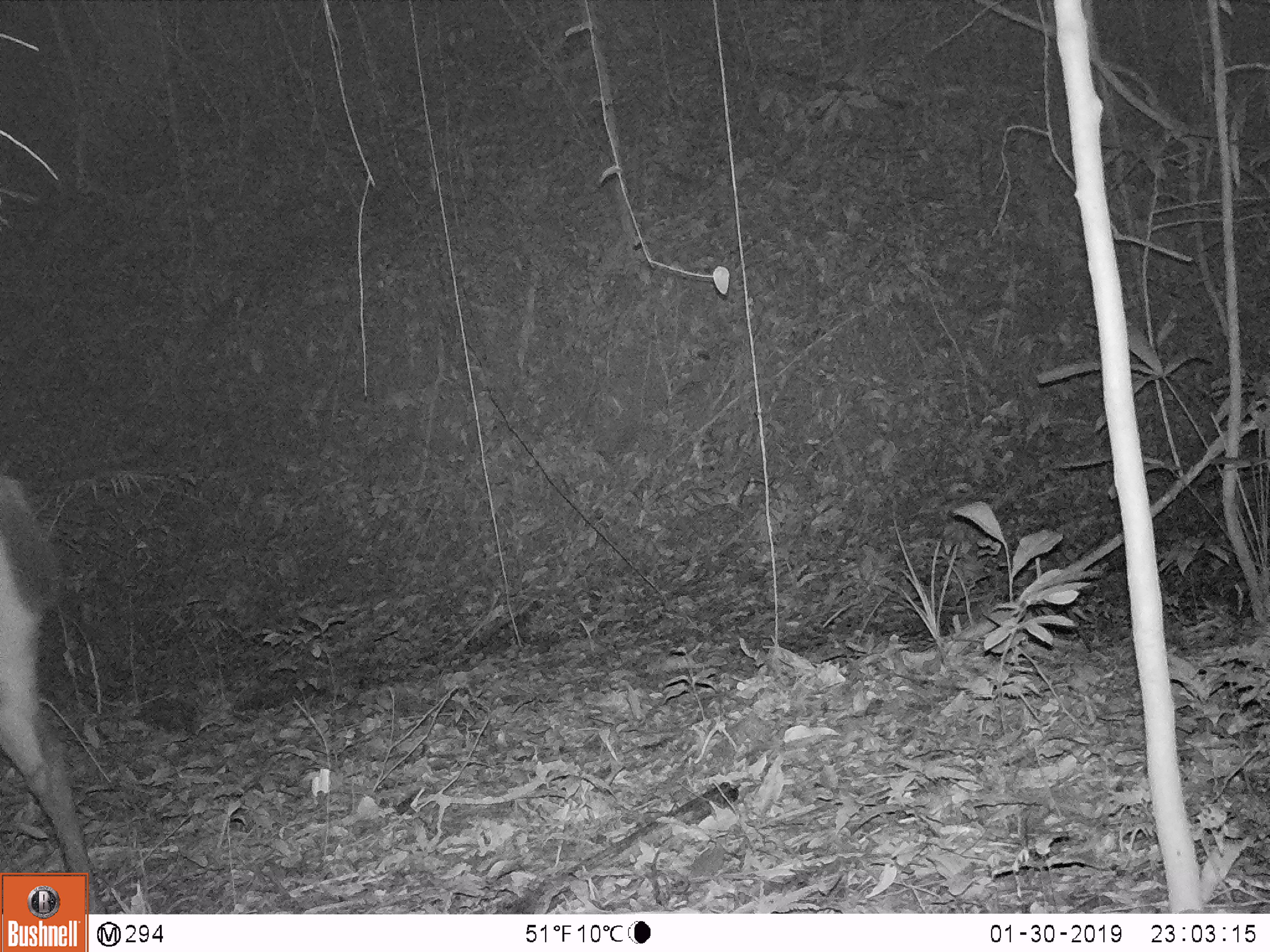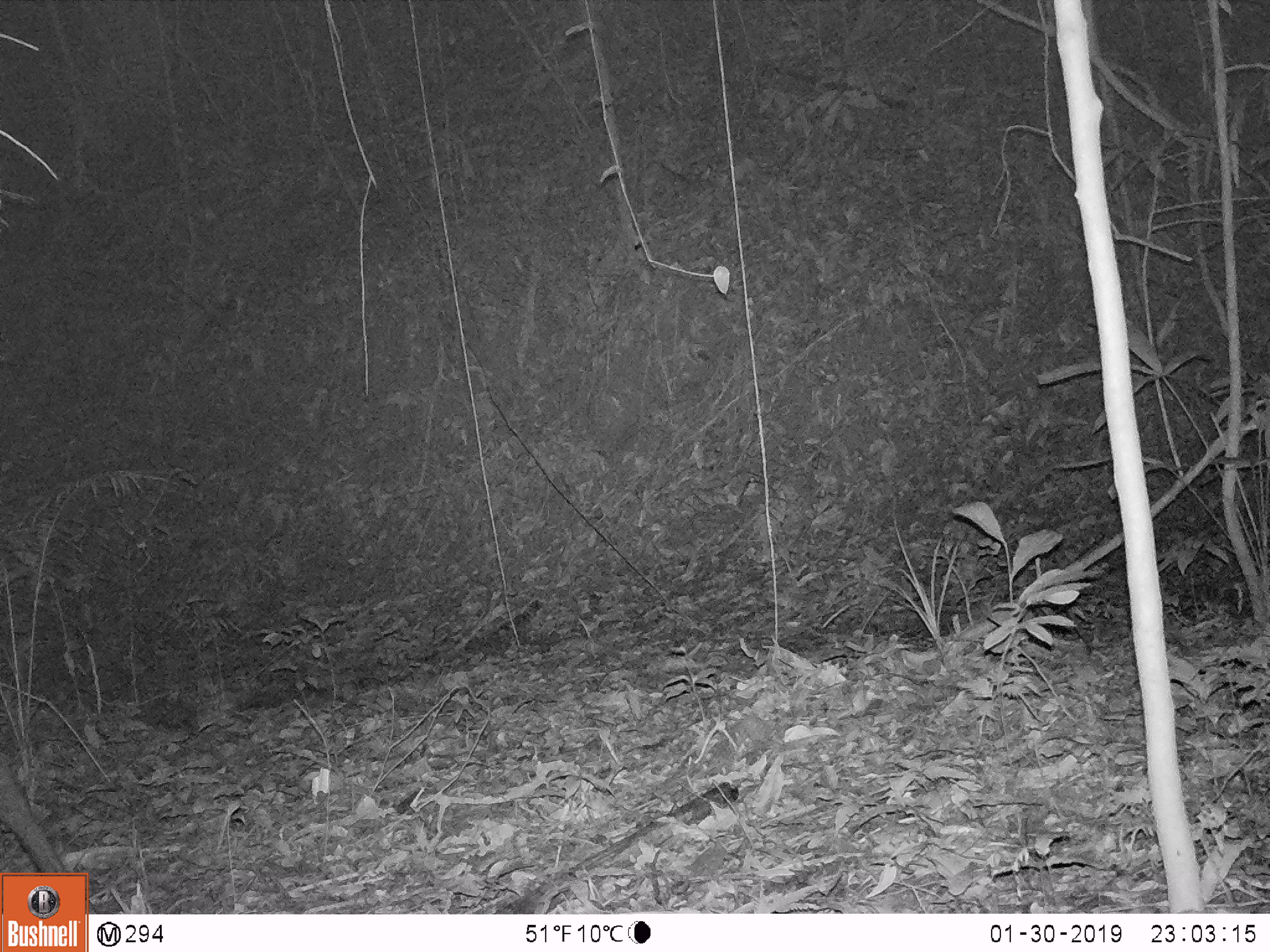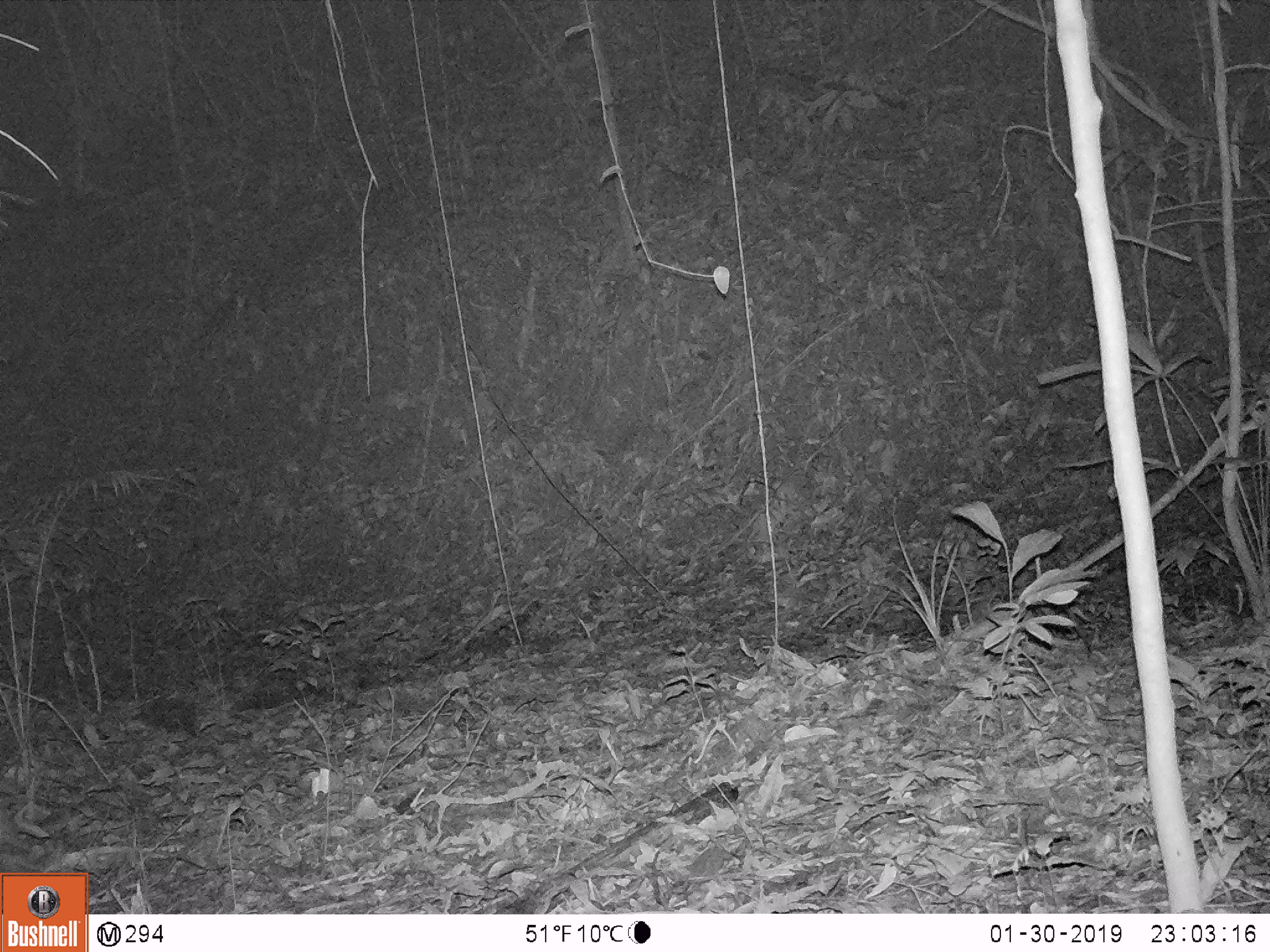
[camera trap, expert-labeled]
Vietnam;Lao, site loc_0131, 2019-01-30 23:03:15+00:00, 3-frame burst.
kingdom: Animalia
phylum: Chordata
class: Mammalia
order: Artiodactyla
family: Cervidae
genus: Rusa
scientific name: Rusa unicolor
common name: sambar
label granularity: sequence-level